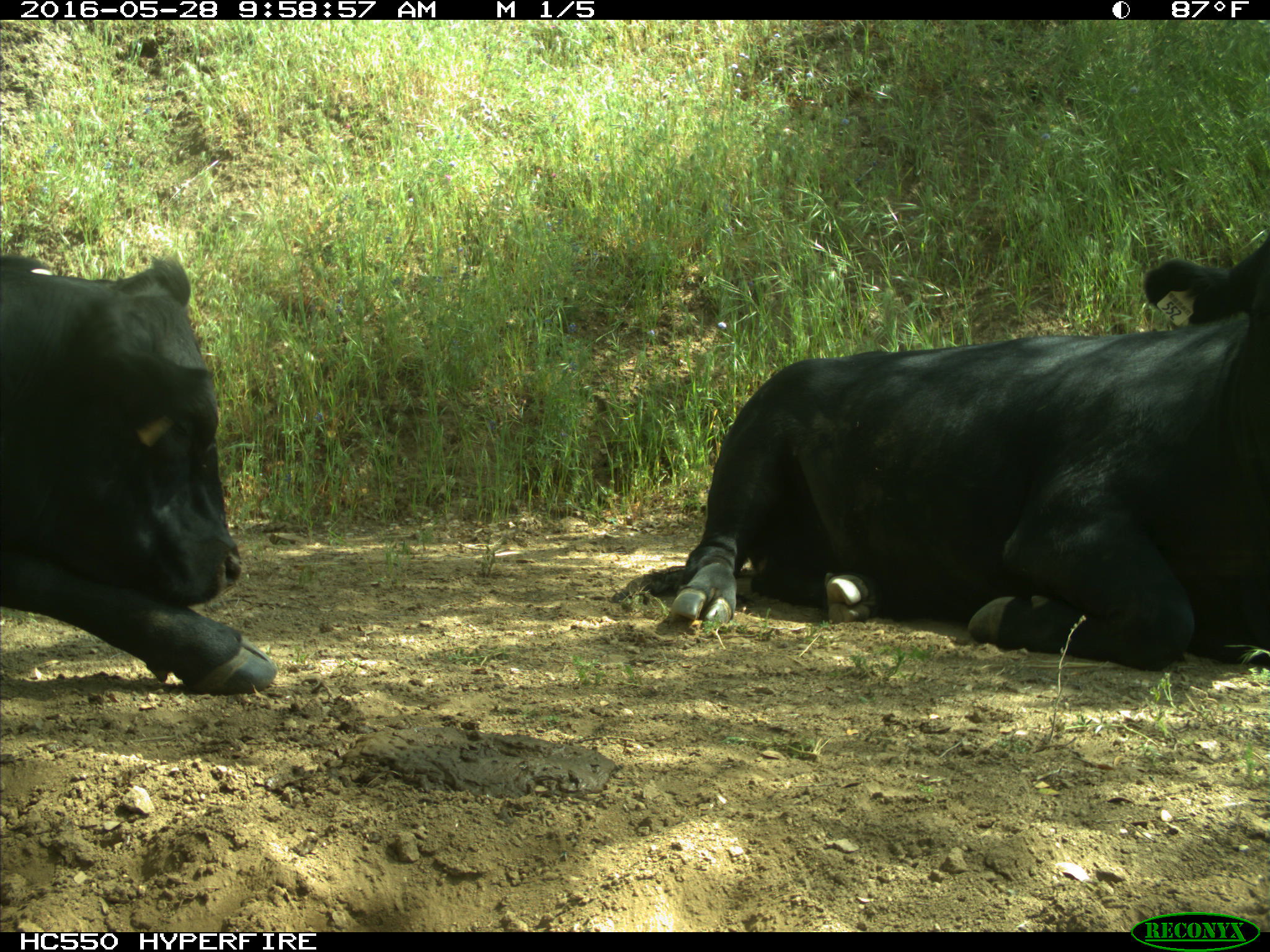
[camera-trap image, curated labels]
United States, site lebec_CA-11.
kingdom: Animalia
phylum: Chordata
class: Mammalia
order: Artiodactyla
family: Bovidae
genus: Bos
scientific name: Bos taurus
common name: domestic cow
Bos taurus (domestic cow).